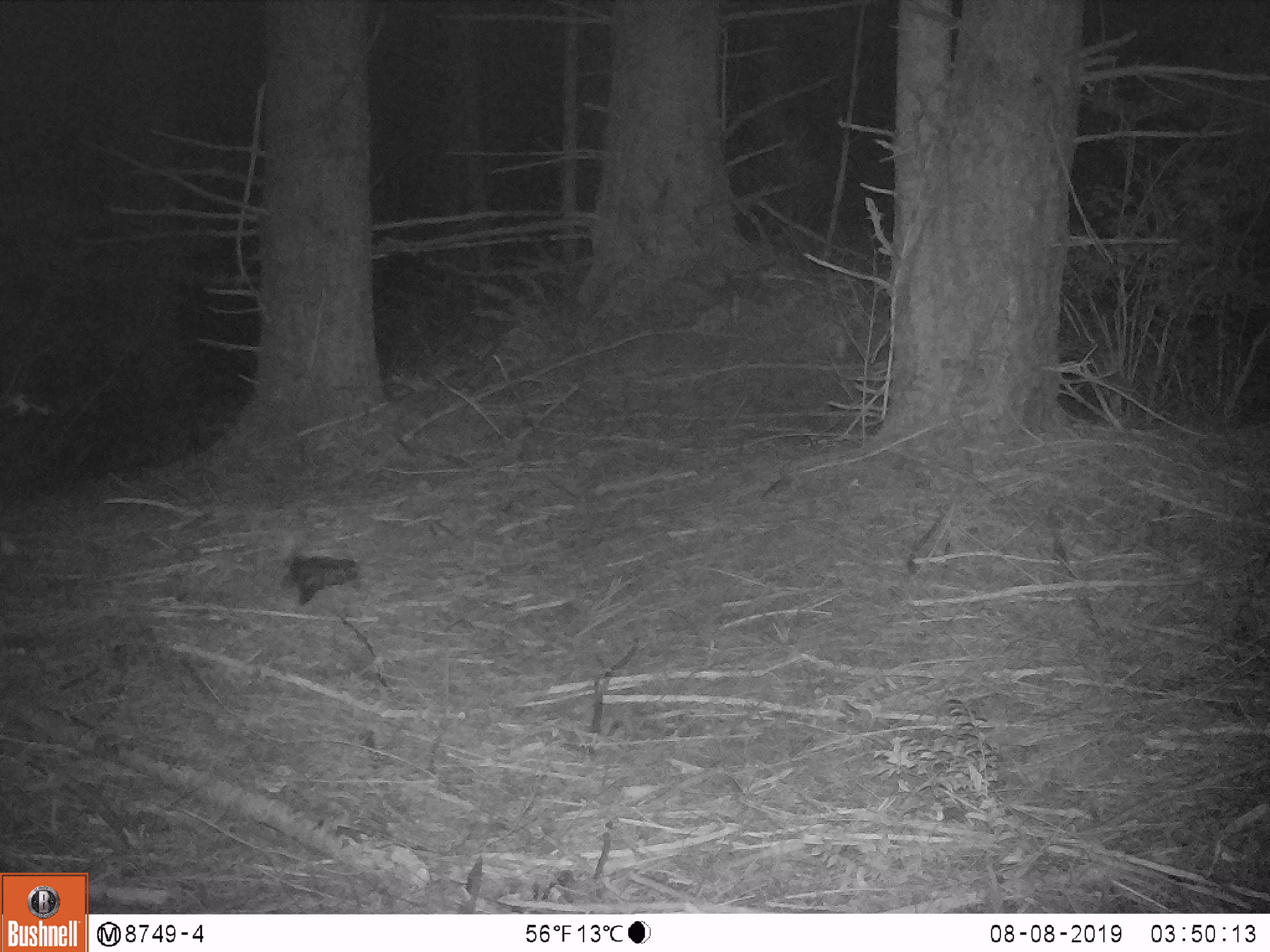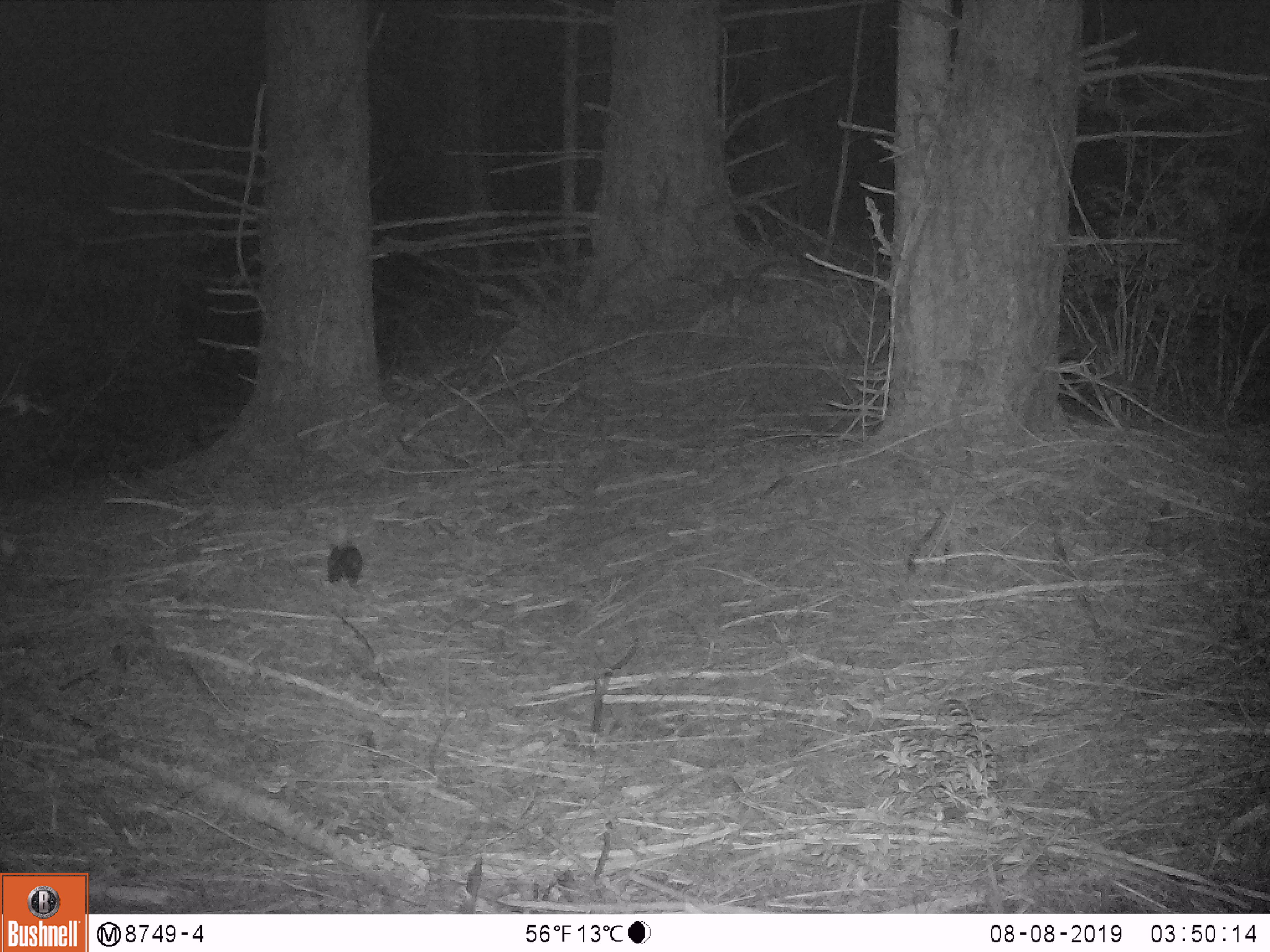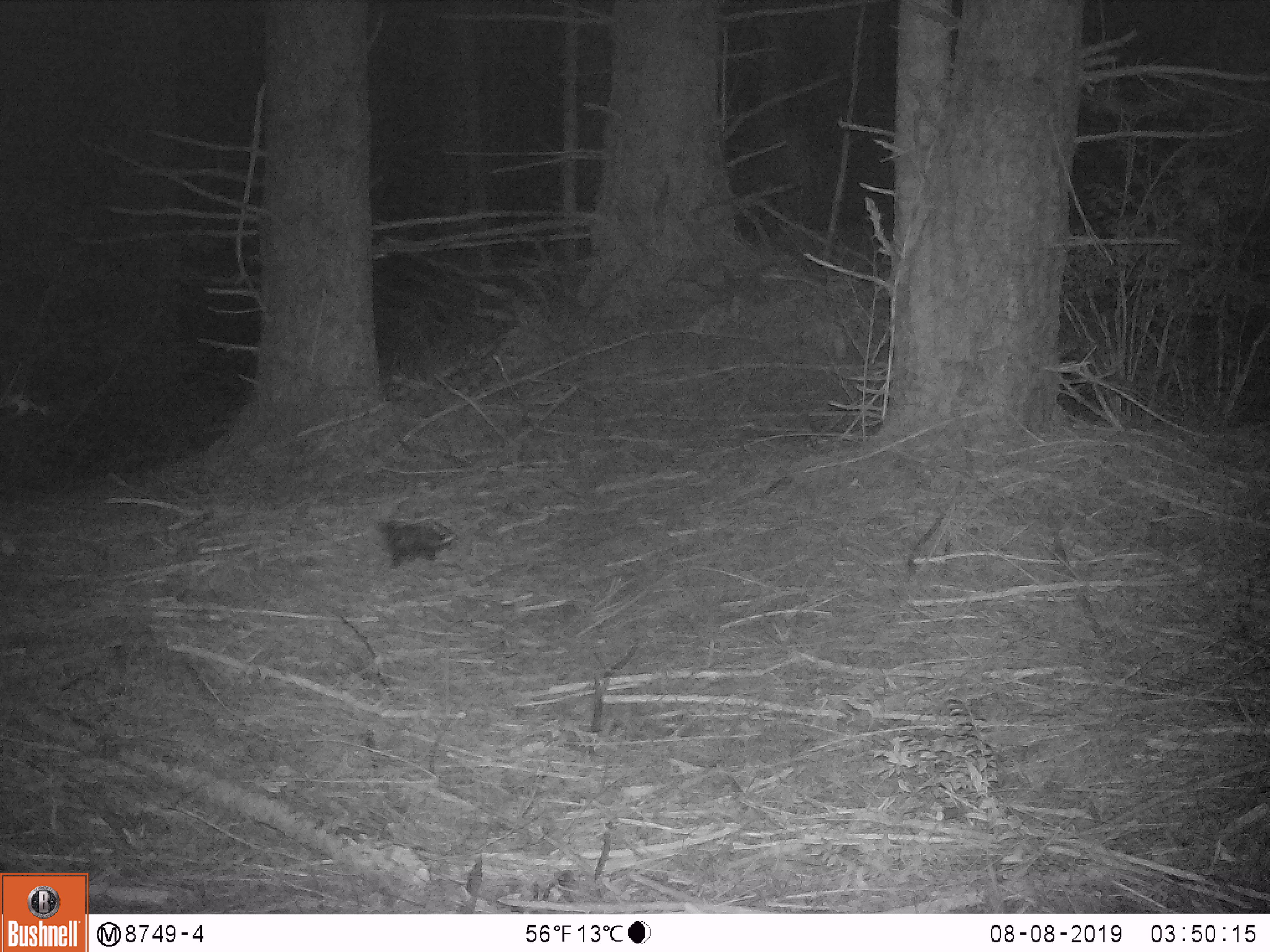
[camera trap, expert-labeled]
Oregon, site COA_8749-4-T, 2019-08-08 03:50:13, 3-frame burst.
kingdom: Animalia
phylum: Chordata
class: Mammalia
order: Carnivora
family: Mephitidae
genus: Spilogale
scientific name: Spilogale gracilis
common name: western spotted skunk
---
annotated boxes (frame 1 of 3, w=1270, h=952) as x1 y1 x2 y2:
western spotted skunk: 276 527 358 610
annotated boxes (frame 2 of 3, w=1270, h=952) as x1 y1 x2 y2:
western spotted skunk: 321 529 368 588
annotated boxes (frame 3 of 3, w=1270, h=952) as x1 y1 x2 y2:
western spotted skunk: 378 505 449 577